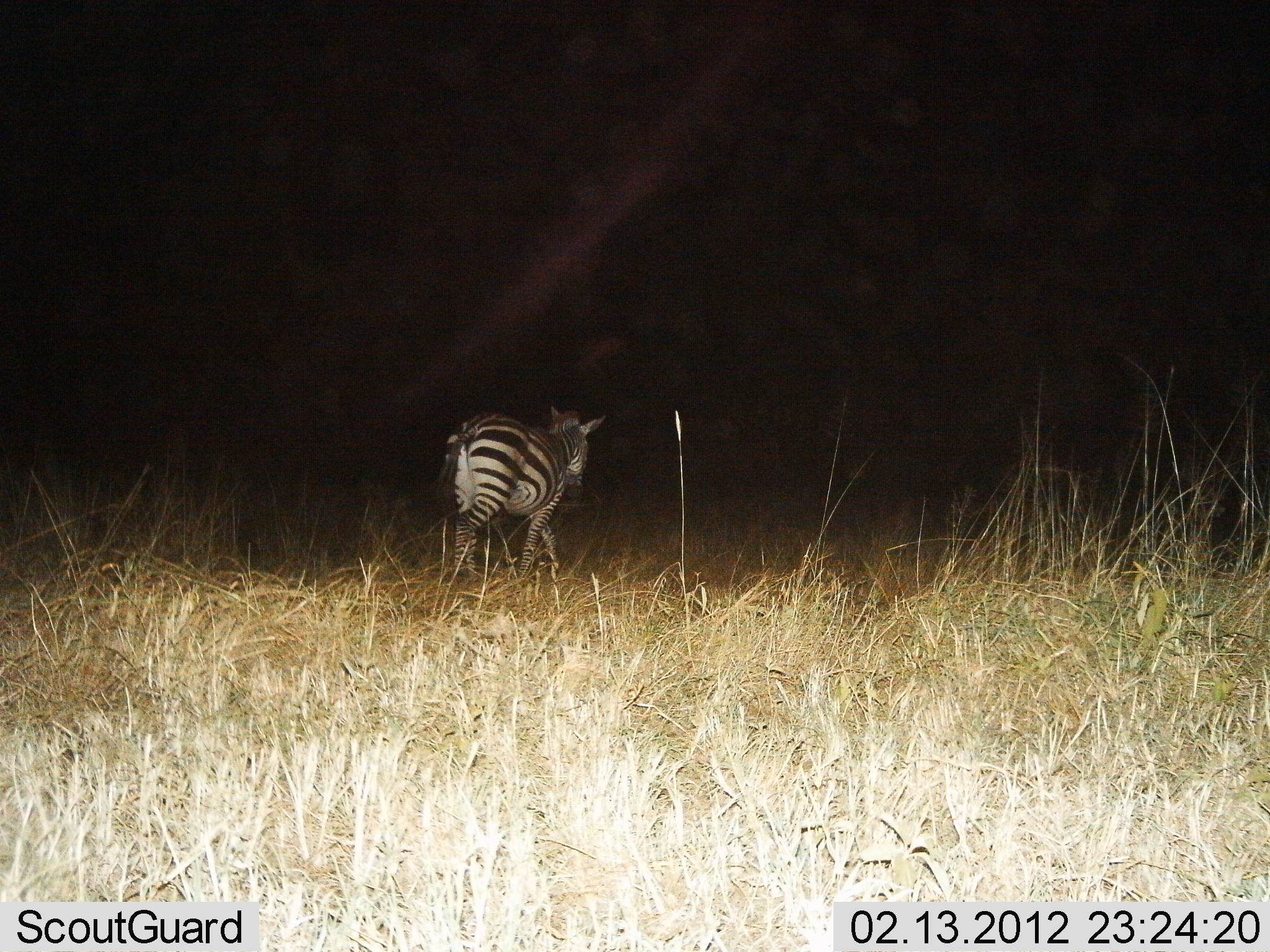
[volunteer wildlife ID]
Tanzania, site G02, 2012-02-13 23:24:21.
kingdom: Animalia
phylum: Chordata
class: Mammalia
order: Perissodactyla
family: Equidae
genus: Equus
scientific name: Equus quagga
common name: plains zebra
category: zebra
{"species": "zebra (plains zebra) (Equus quagga)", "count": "1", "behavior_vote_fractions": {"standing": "14%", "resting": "0%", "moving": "86%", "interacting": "0%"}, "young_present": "0%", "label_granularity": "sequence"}